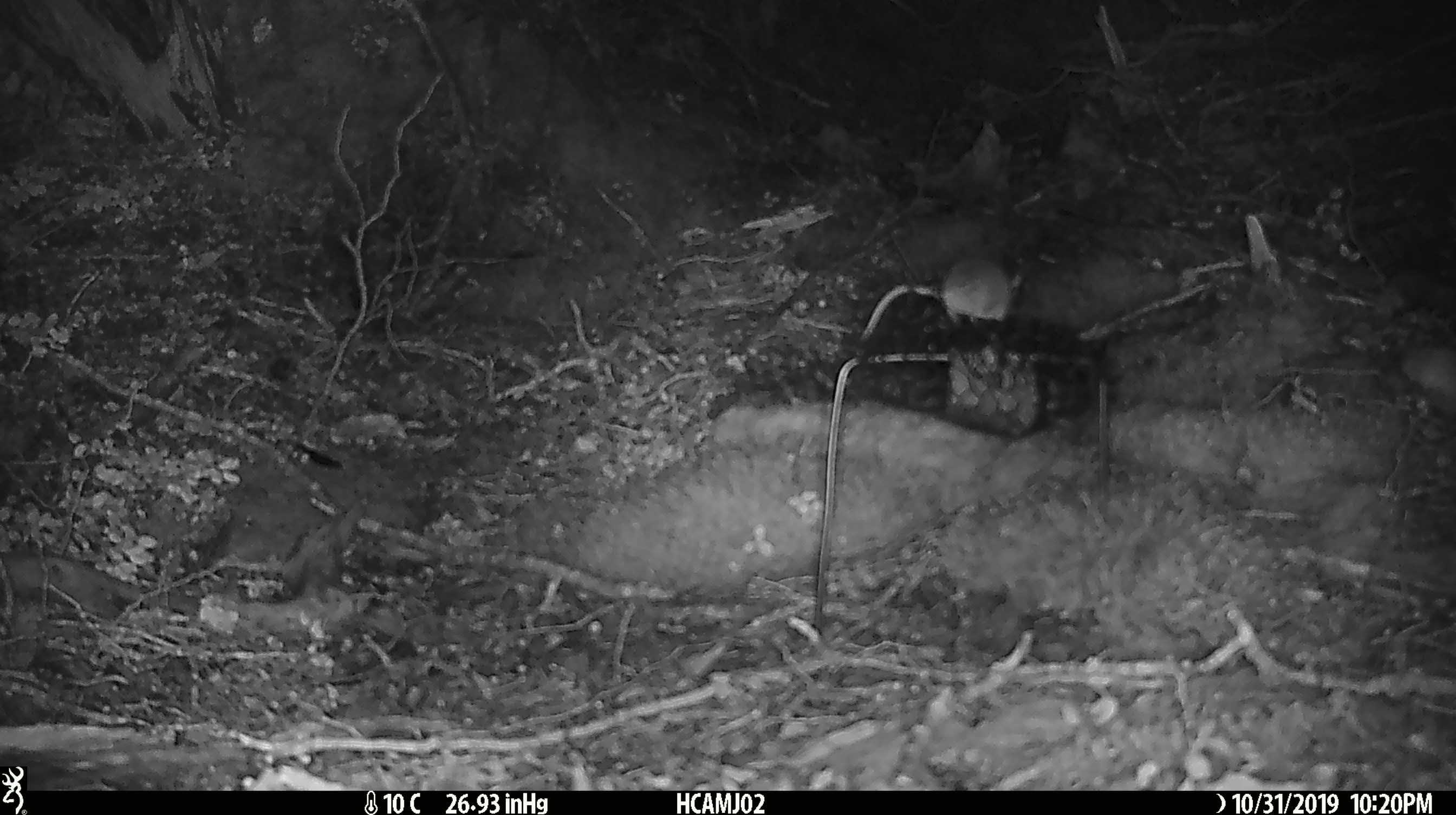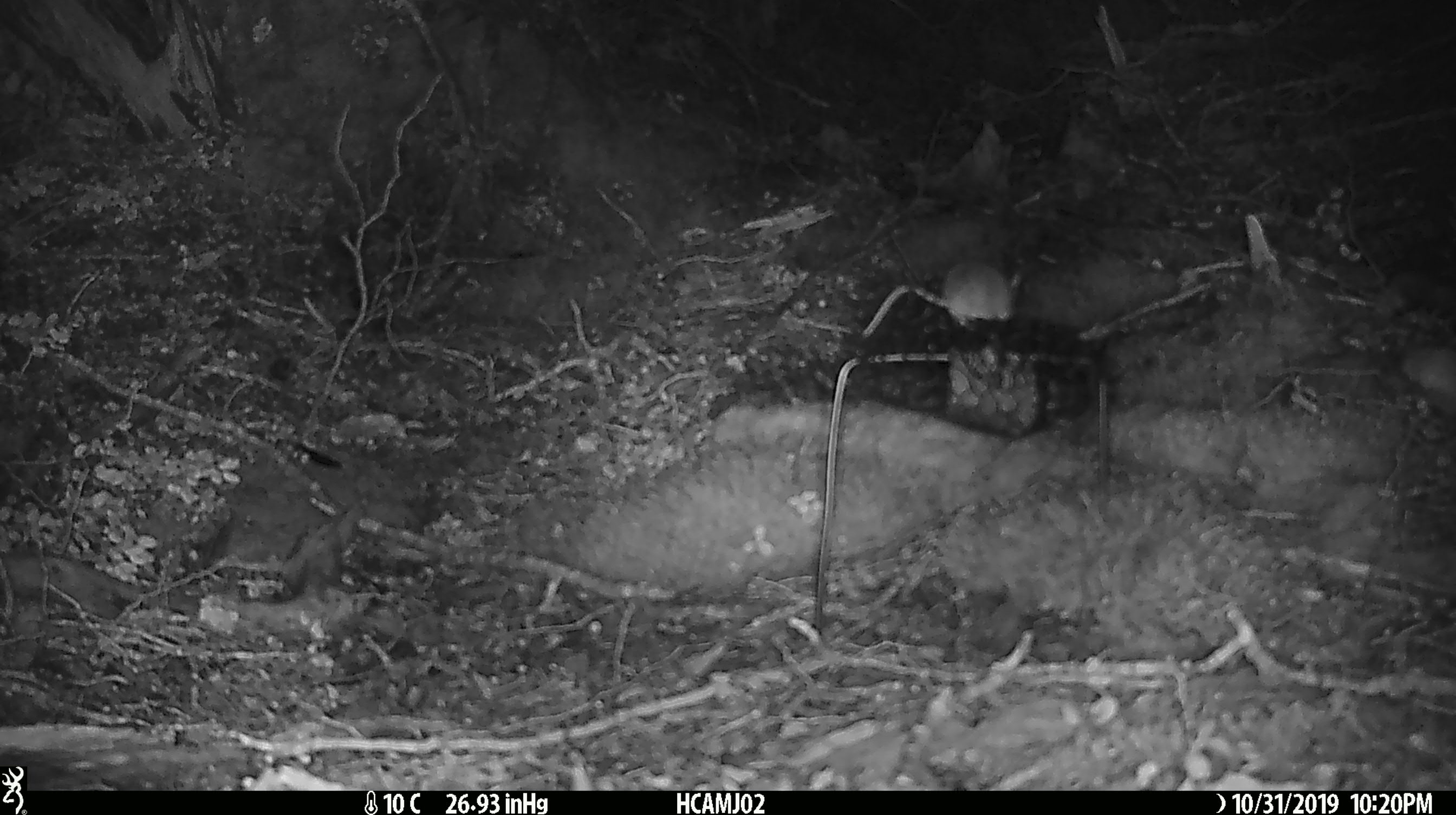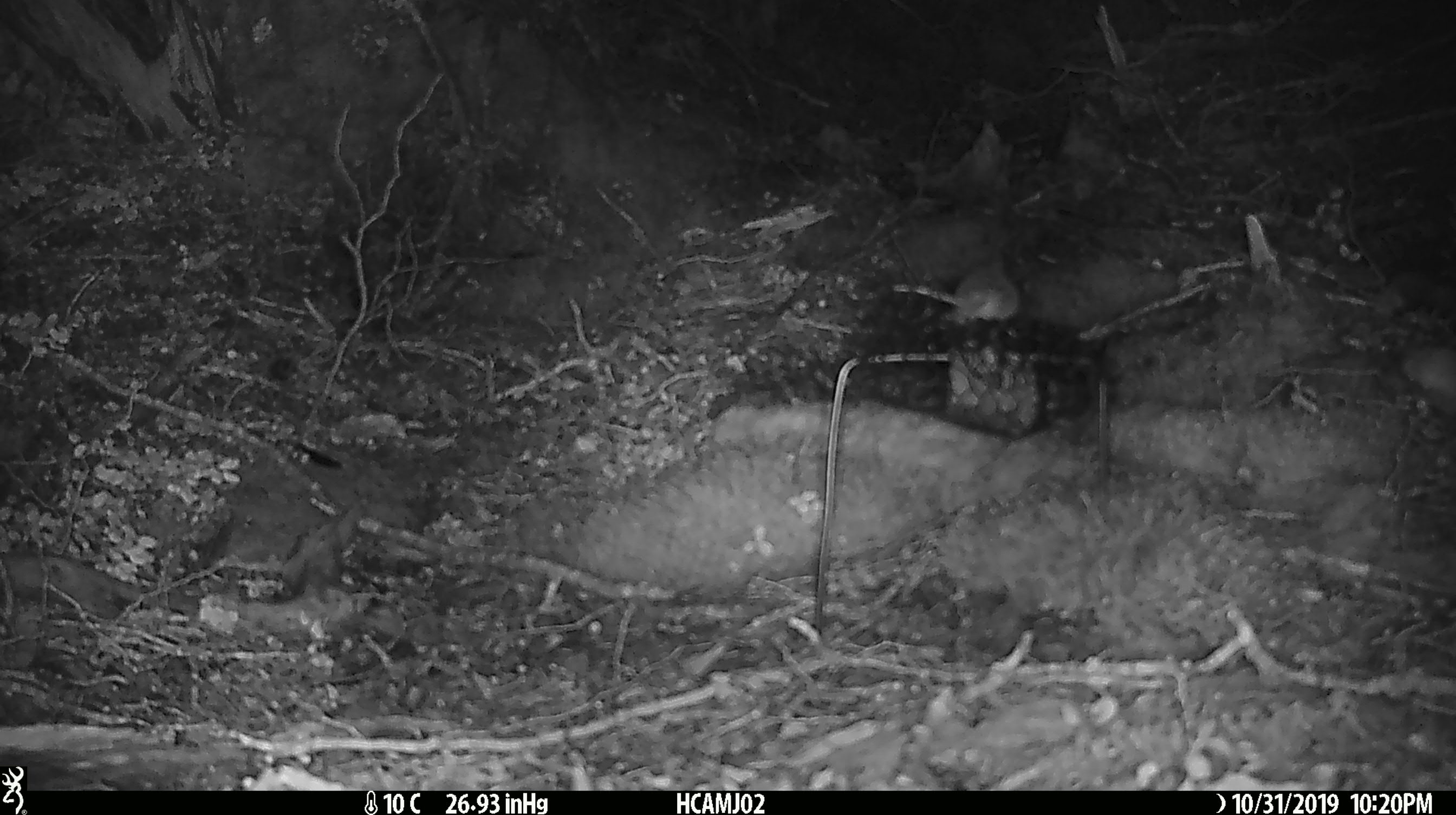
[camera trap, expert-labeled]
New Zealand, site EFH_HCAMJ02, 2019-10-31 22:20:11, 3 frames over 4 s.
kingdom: Animalia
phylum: Chordata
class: Mammalia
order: Rodentia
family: Muridae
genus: Mus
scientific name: Mus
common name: mouse